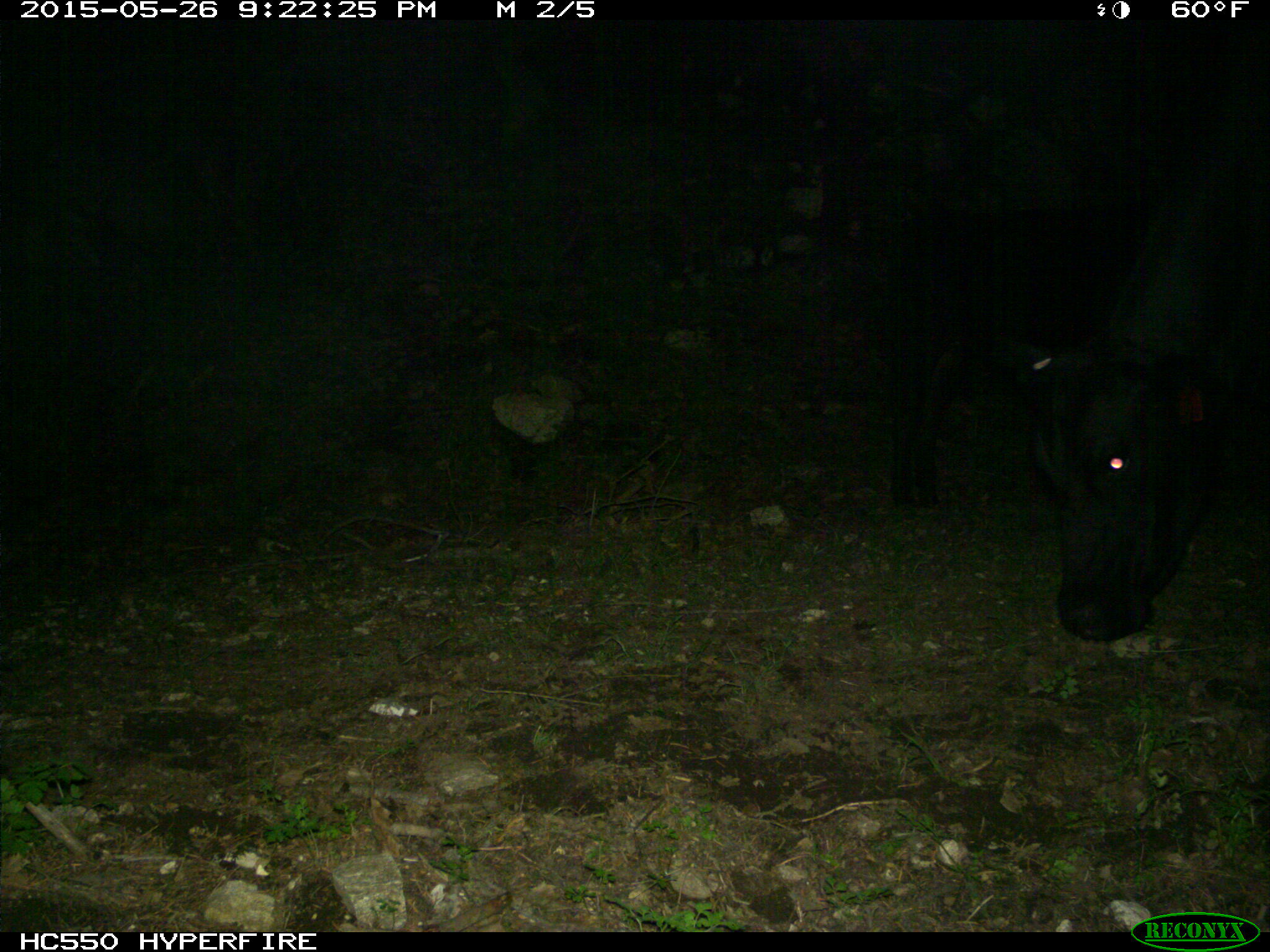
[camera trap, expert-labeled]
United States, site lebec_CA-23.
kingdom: Animalia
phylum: Chordata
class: Mammalia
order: Artiodactyla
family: Bovidae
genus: Bos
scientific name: Bos taurus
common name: domestic cow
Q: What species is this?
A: Bos taurus (domestic cow).